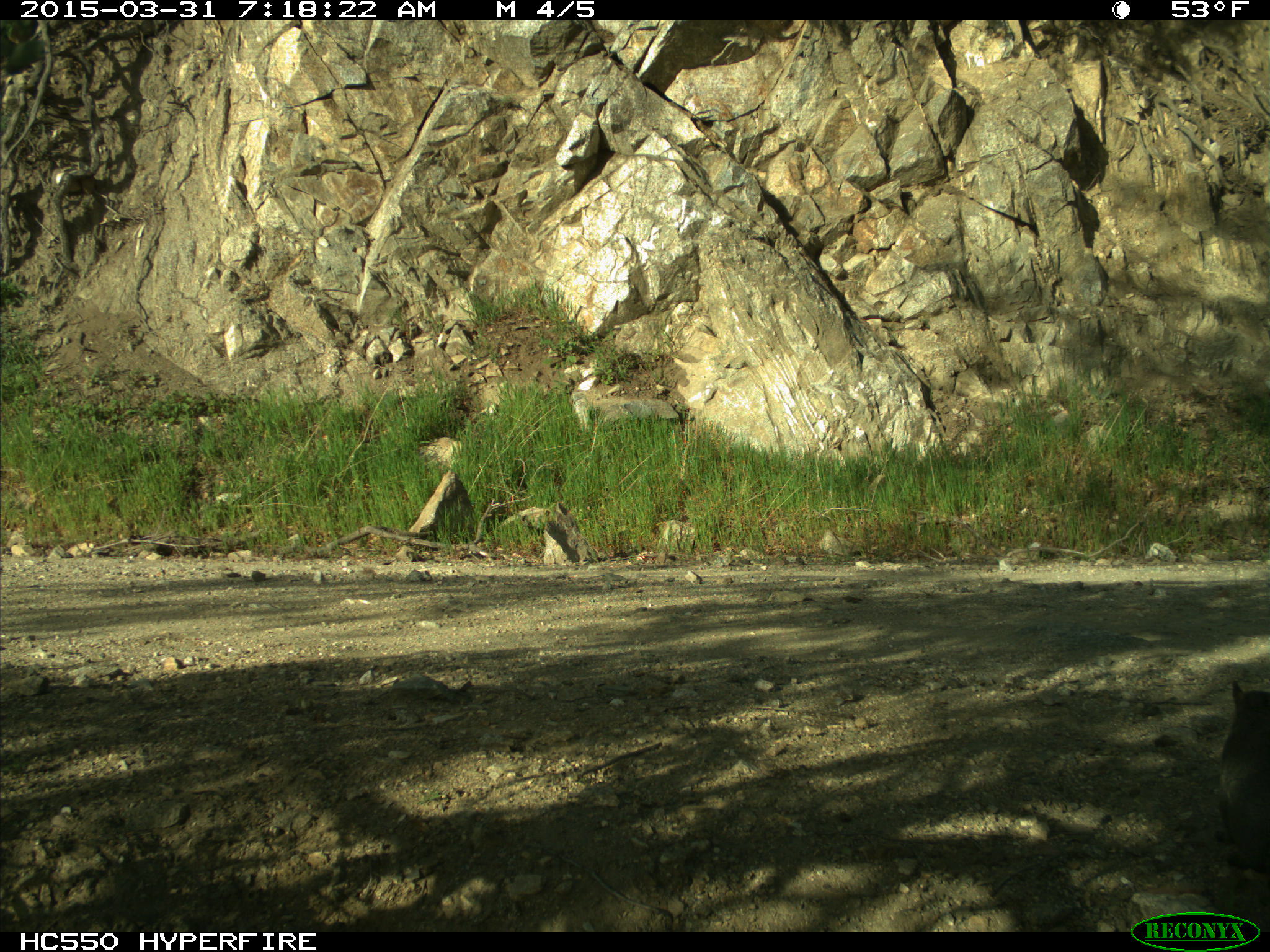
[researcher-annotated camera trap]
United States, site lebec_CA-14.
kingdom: Animalia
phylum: Chordata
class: Mammalia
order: Rodentia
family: Sciuridae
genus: Sciurus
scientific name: Sciurus carolinensis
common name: eastern gray squirrel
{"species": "Sciurus carolinensis (eastern gray squirrel)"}